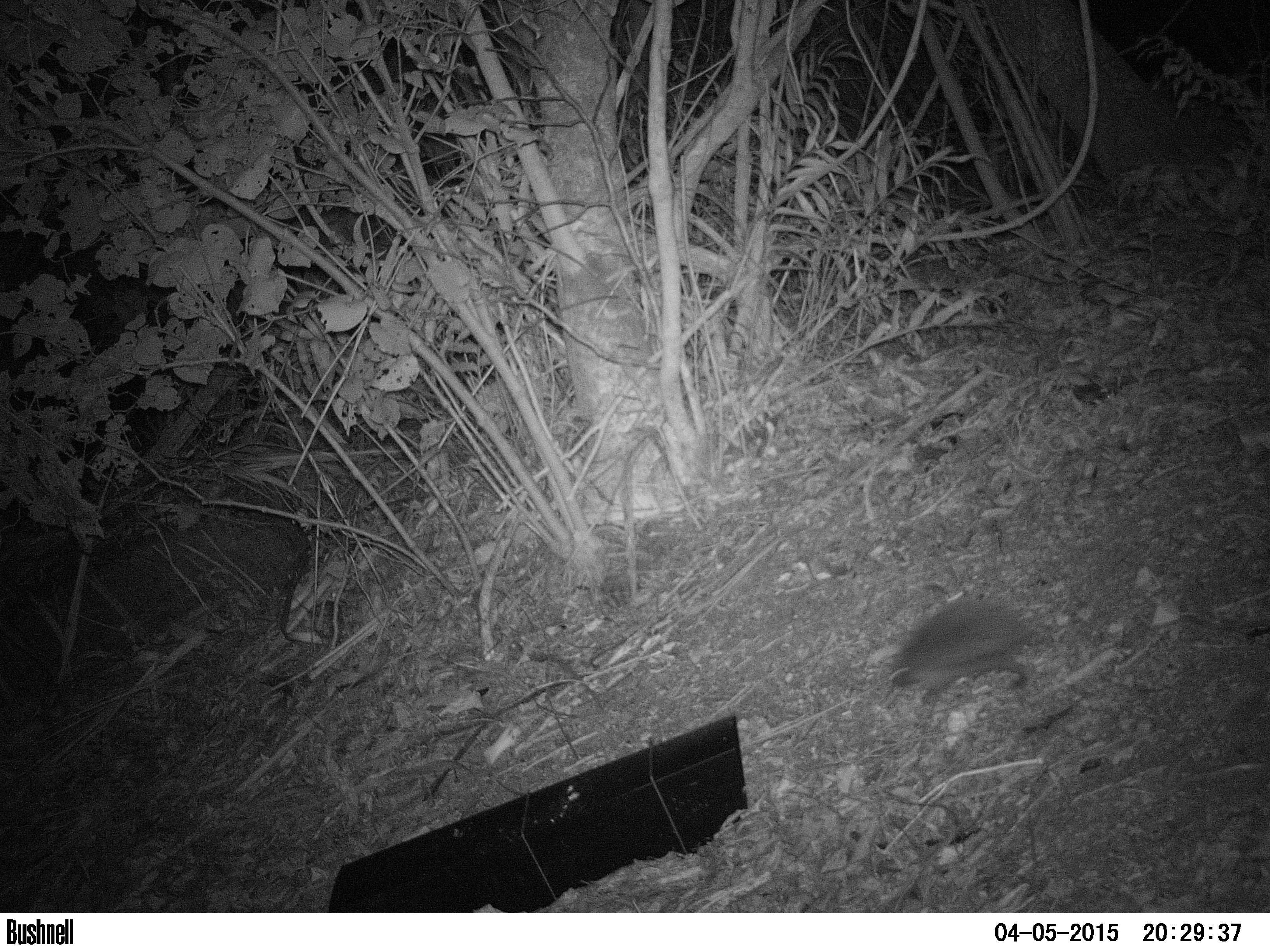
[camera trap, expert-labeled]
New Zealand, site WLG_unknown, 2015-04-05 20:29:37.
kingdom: Animalia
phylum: Chordata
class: Mammalia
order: Eulipotyphla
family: Erinaceidae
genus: Erinaceus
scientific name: Erinaceus europaeus europaeus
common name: european hedgehog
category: hedgehog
Hedgehog (european hedgehog) (Erinaceus europaeus europaeus).